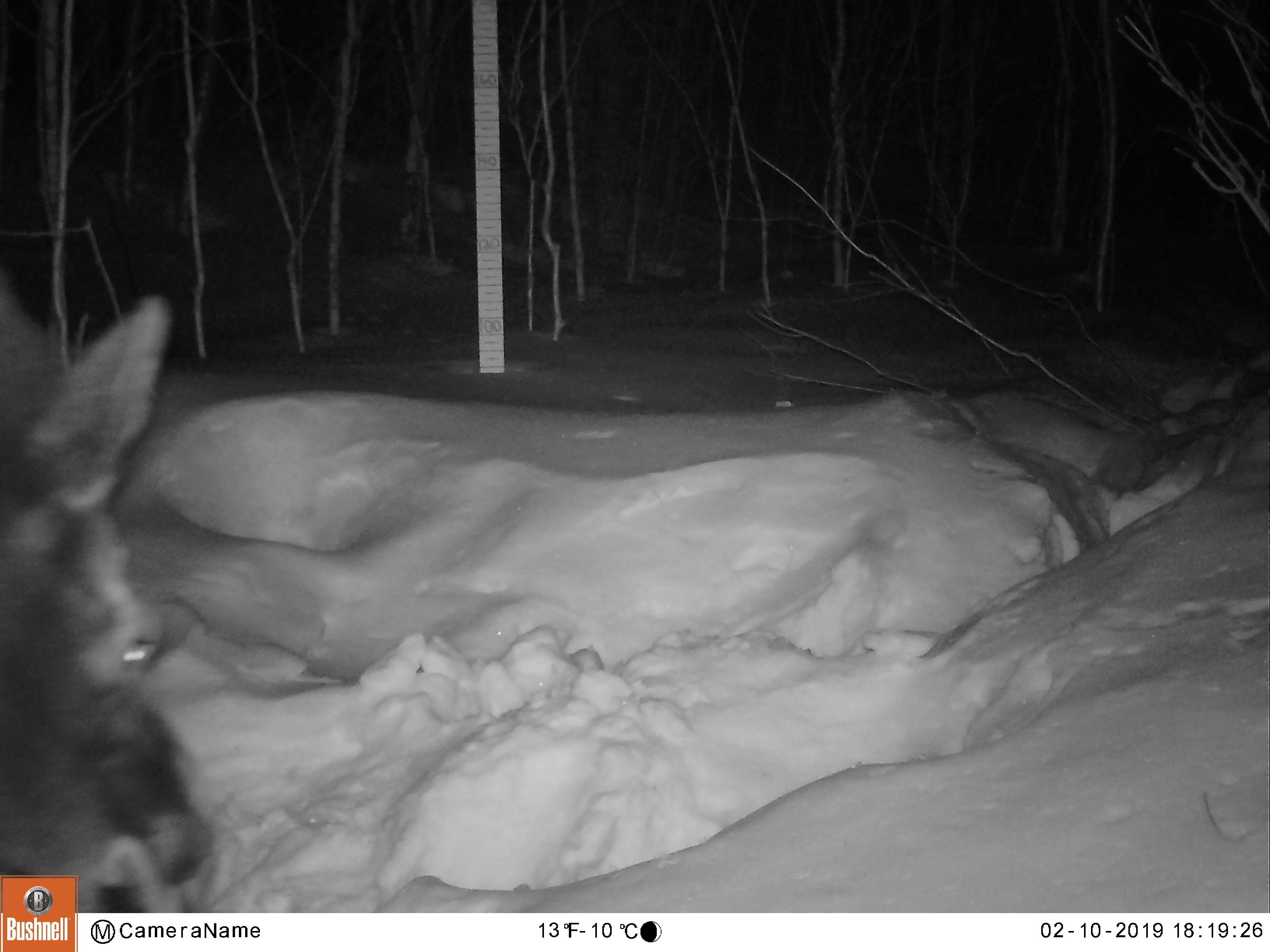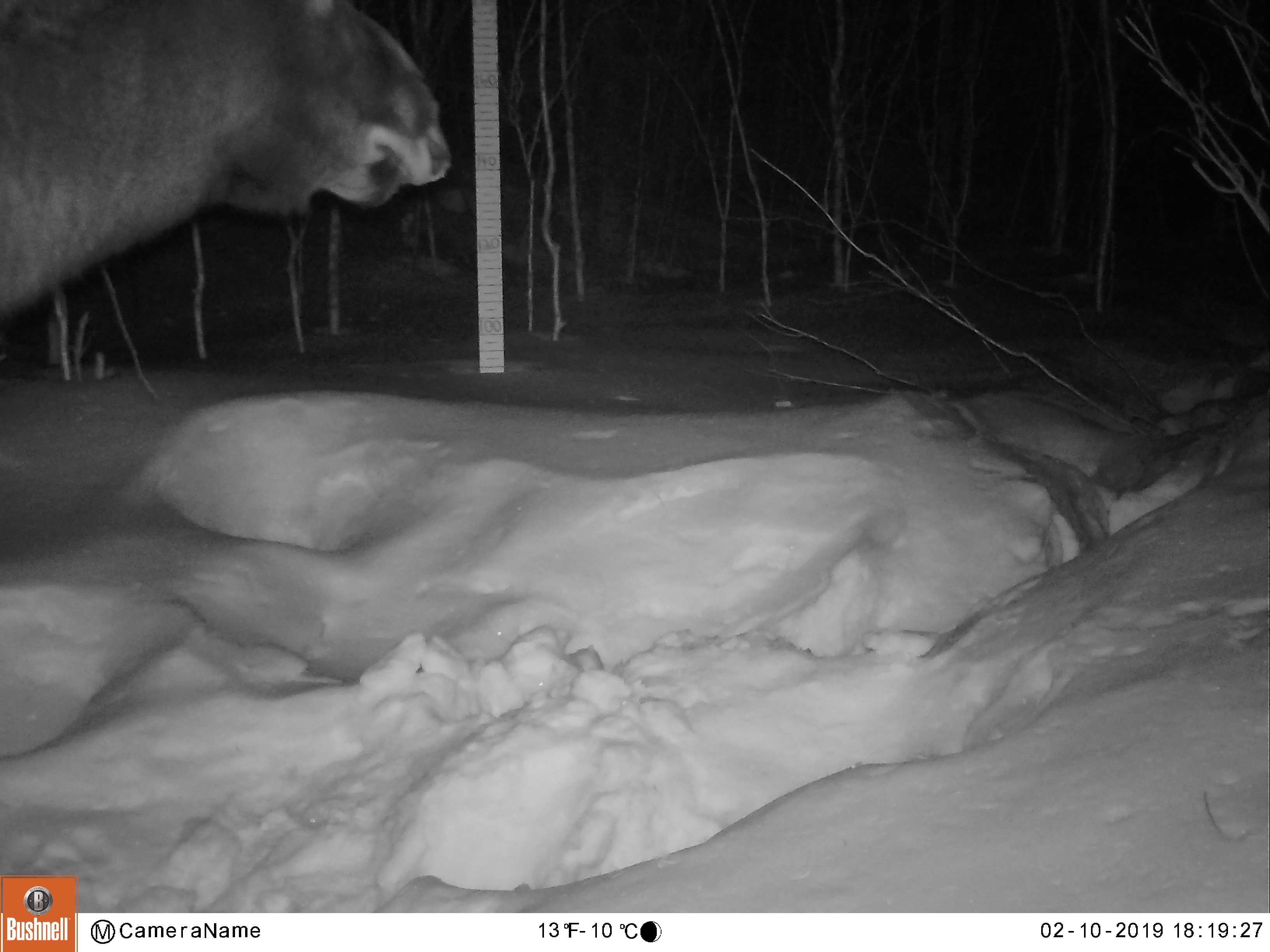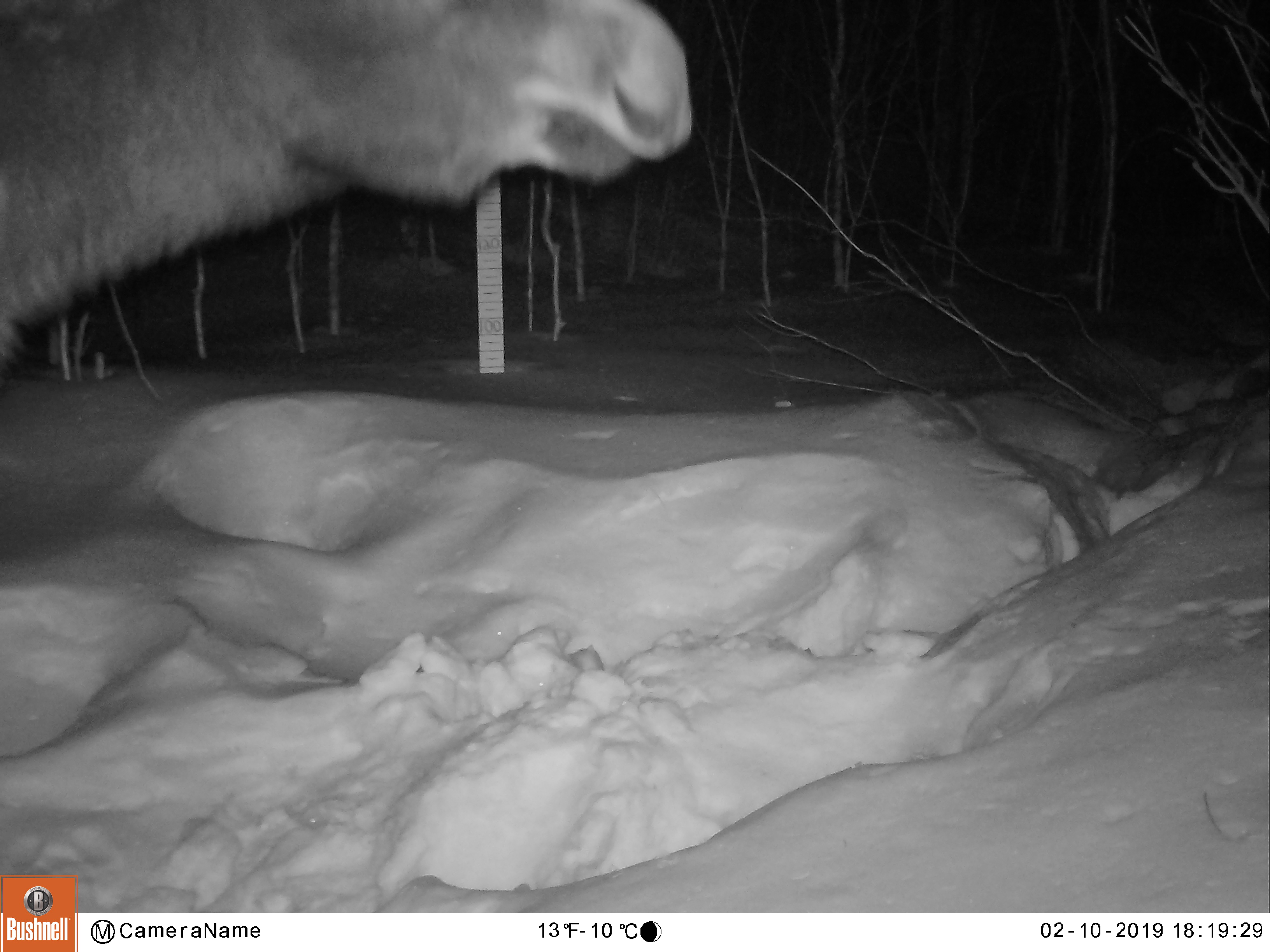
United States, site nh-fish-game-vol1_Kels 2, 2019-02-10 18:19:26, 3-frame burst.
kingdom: Animalia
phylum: Chordata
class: Mammalia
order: Artiodactyla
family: Cervidae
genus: Alces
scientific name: Alces alces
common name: moose